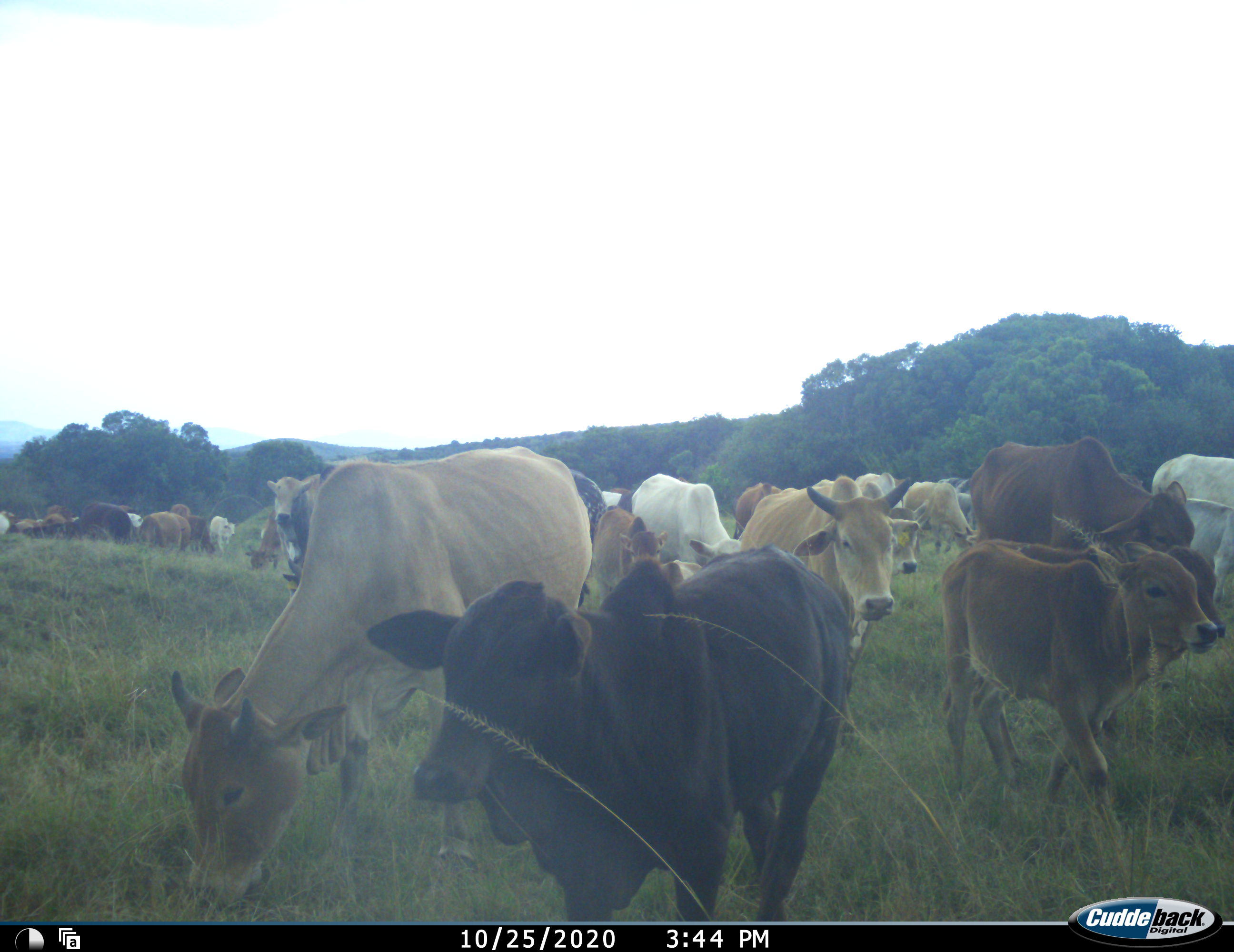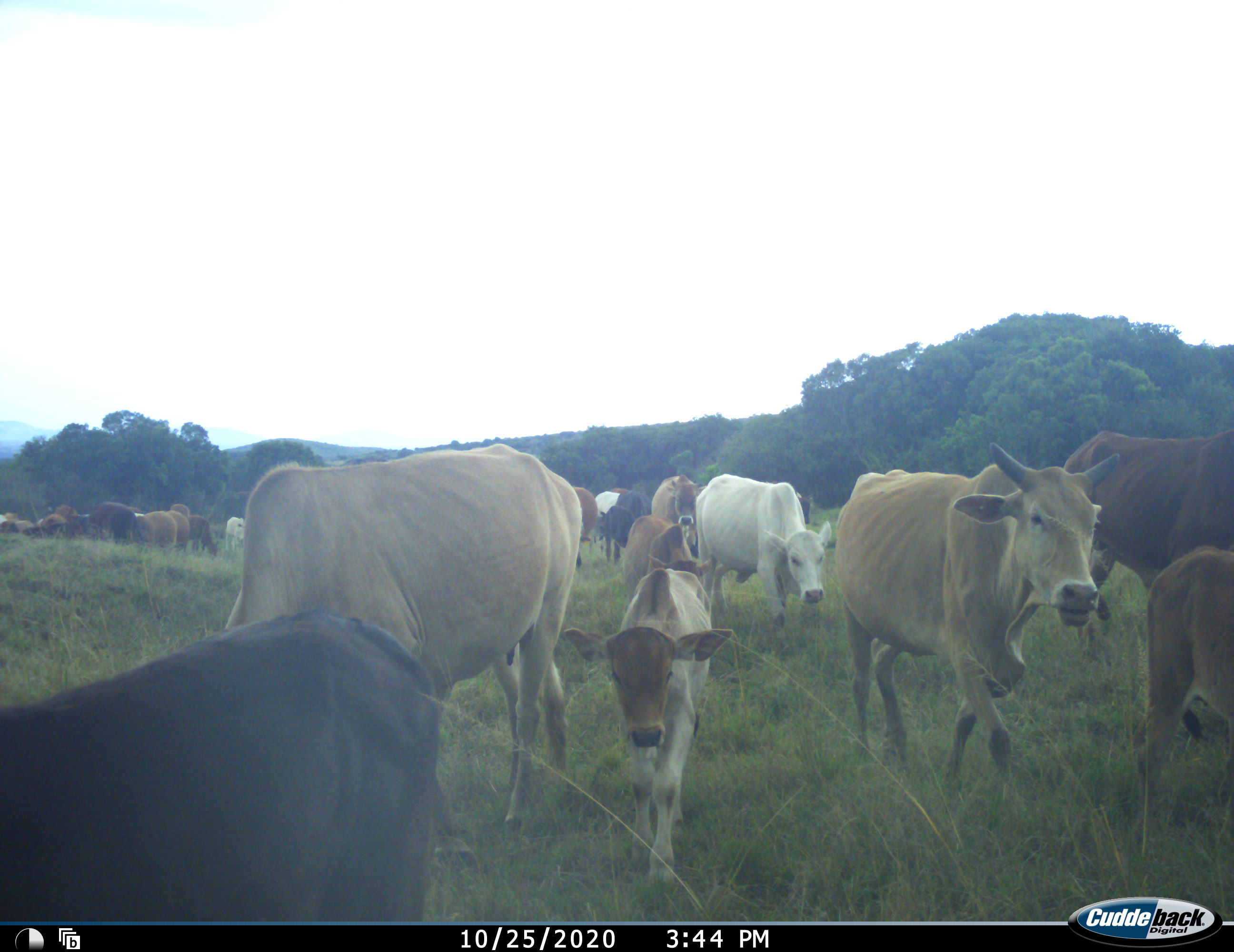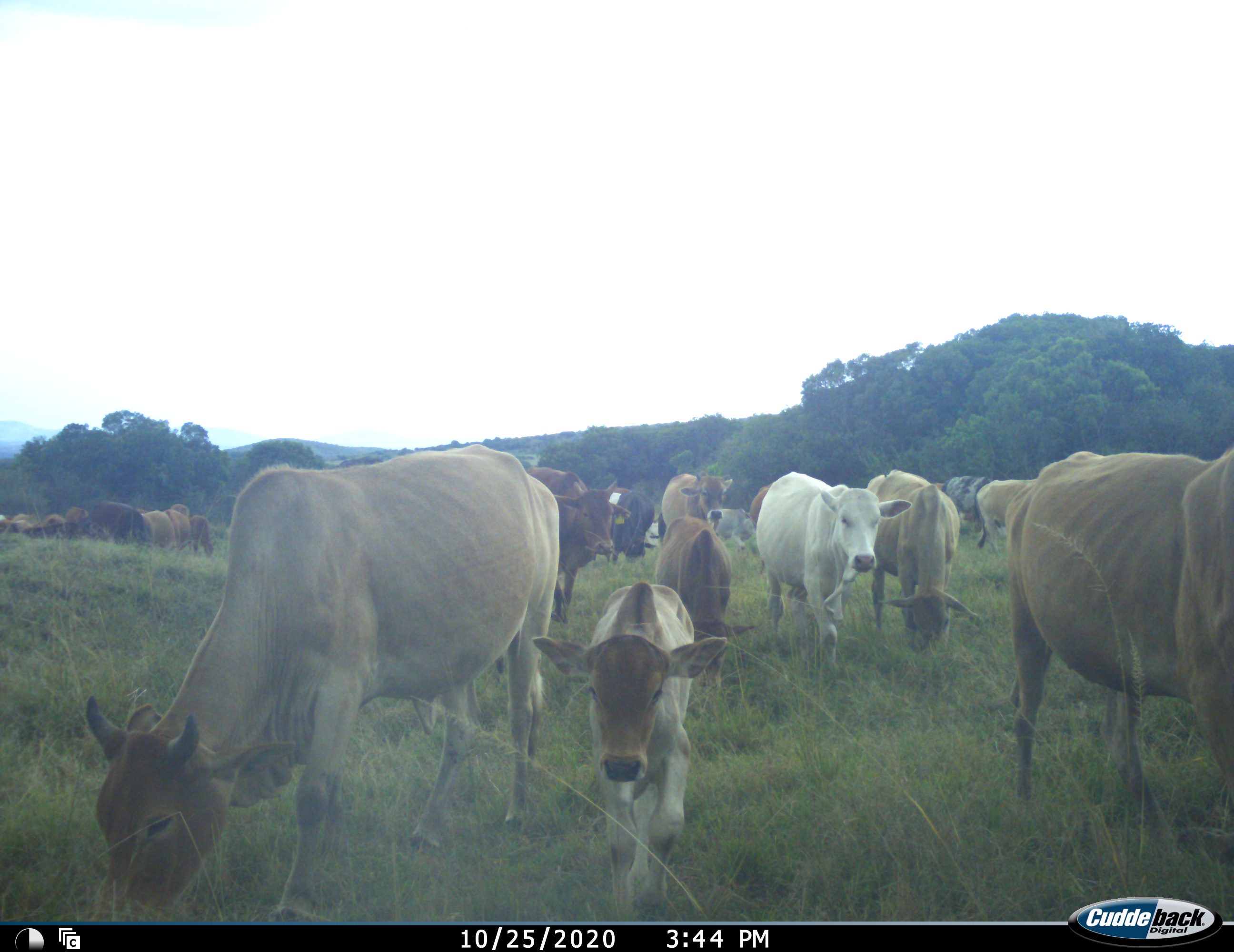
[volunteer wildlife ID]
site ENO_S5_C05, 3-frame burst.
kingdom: Animalia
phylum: Chordata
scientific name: Vertebrata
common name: domestic animal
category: domesticanimal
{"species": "domesticanimal (domestic animal) (Vertebrata)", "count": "11-50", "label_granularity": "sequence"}